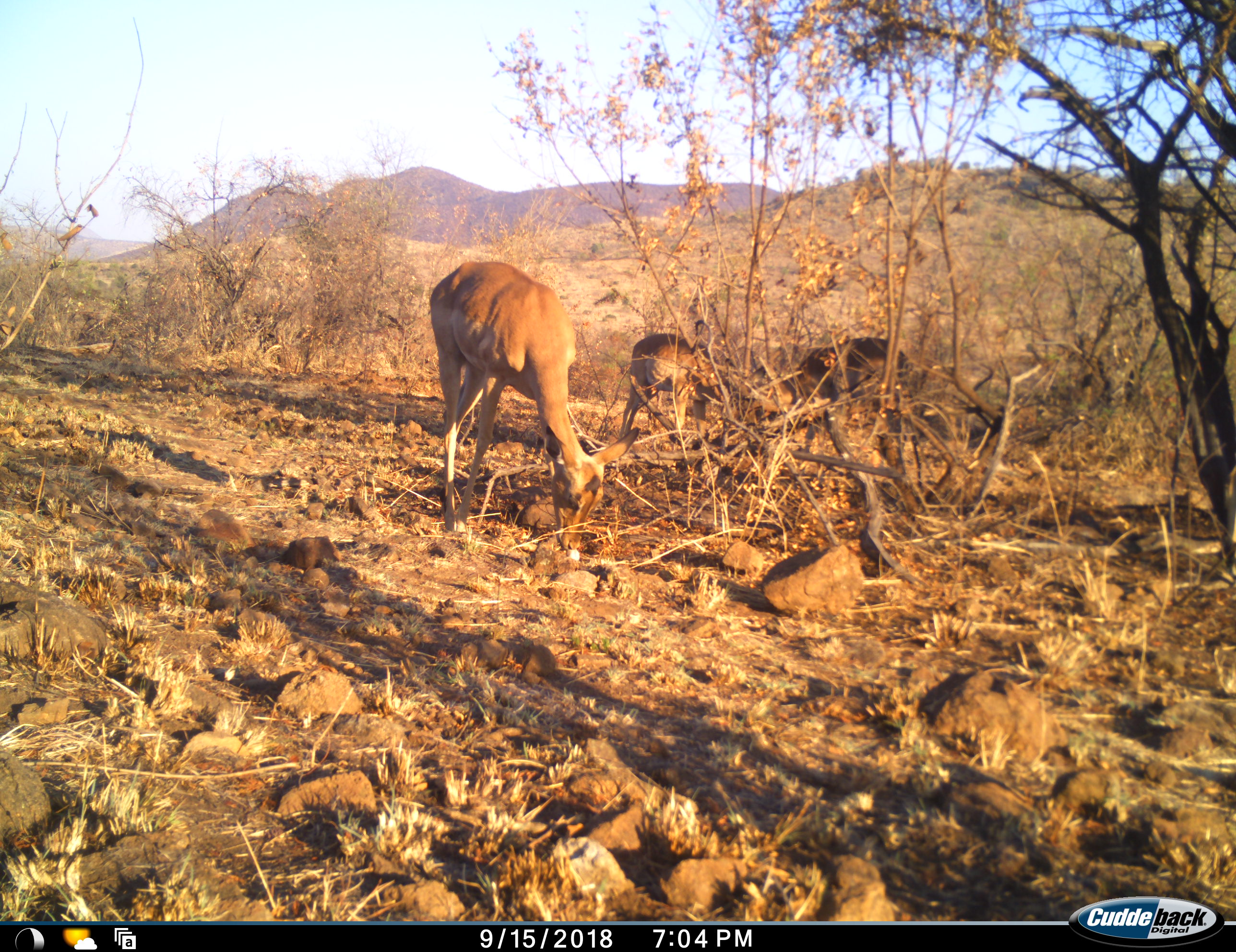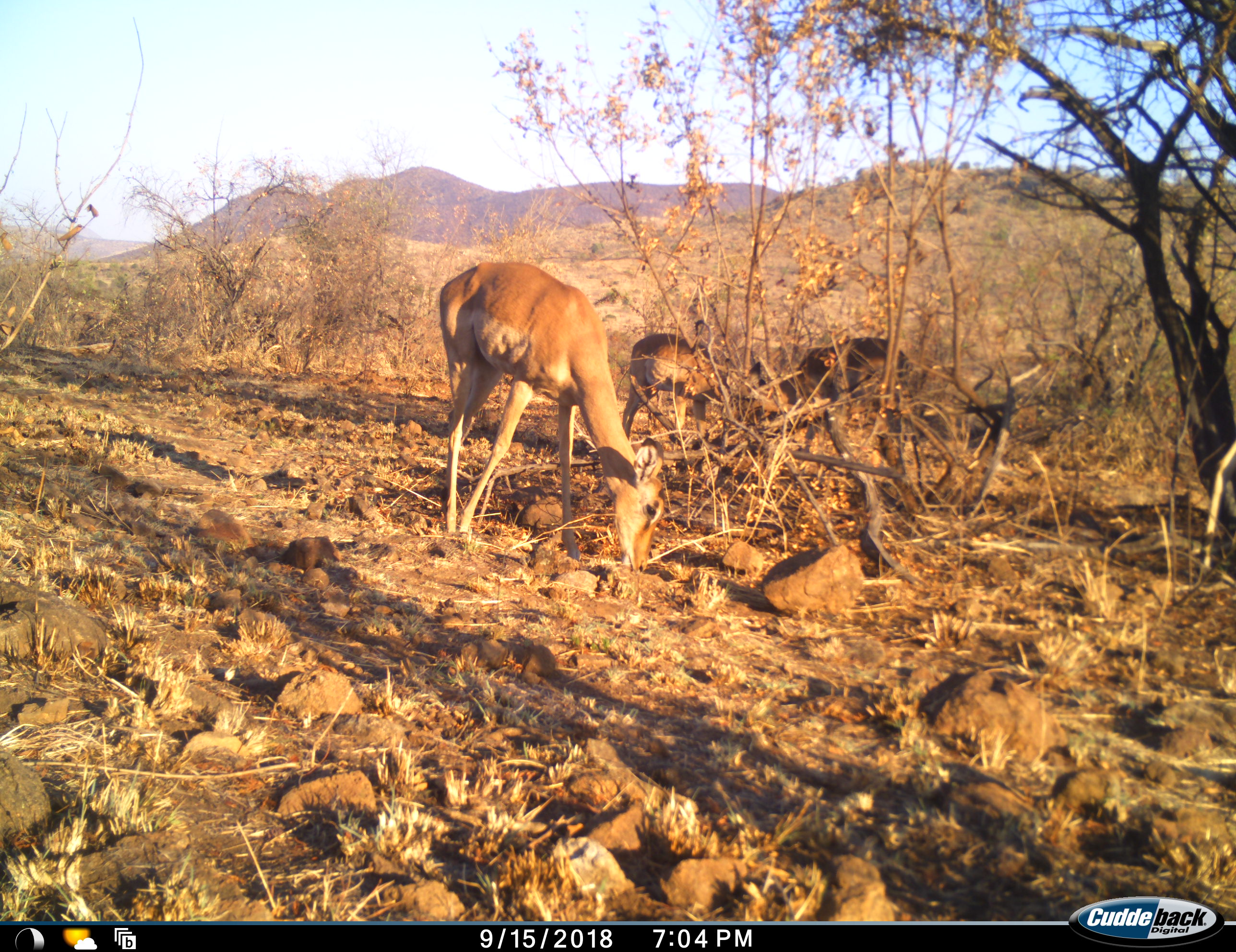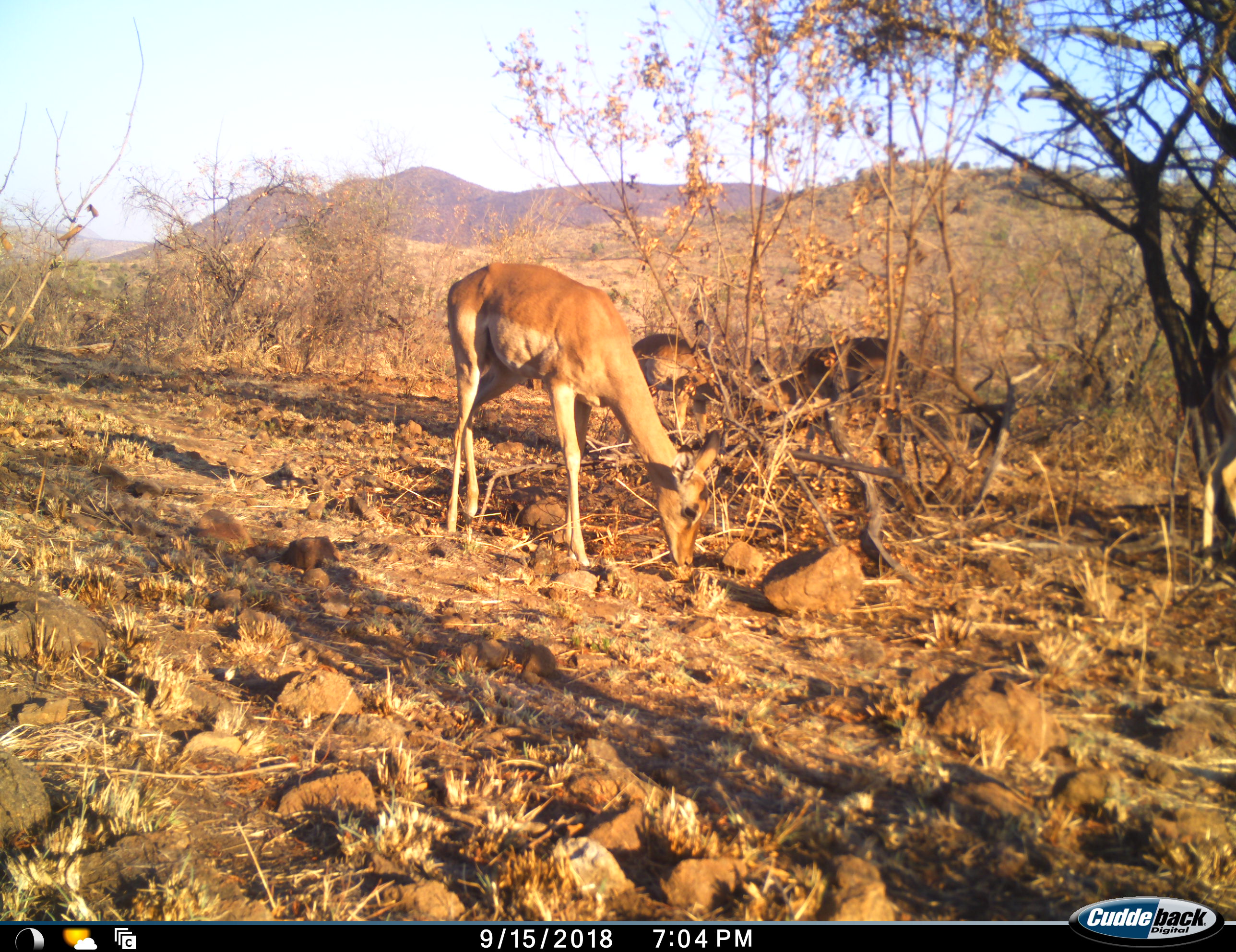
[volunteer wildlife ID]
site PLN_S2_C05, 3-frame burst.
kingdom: Animalia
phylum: Chordata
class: Mammalia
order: Artiodactyla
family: Bovidae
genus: Aepyceros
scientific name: Aepyceros melampus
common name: impala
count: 4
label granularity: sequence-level